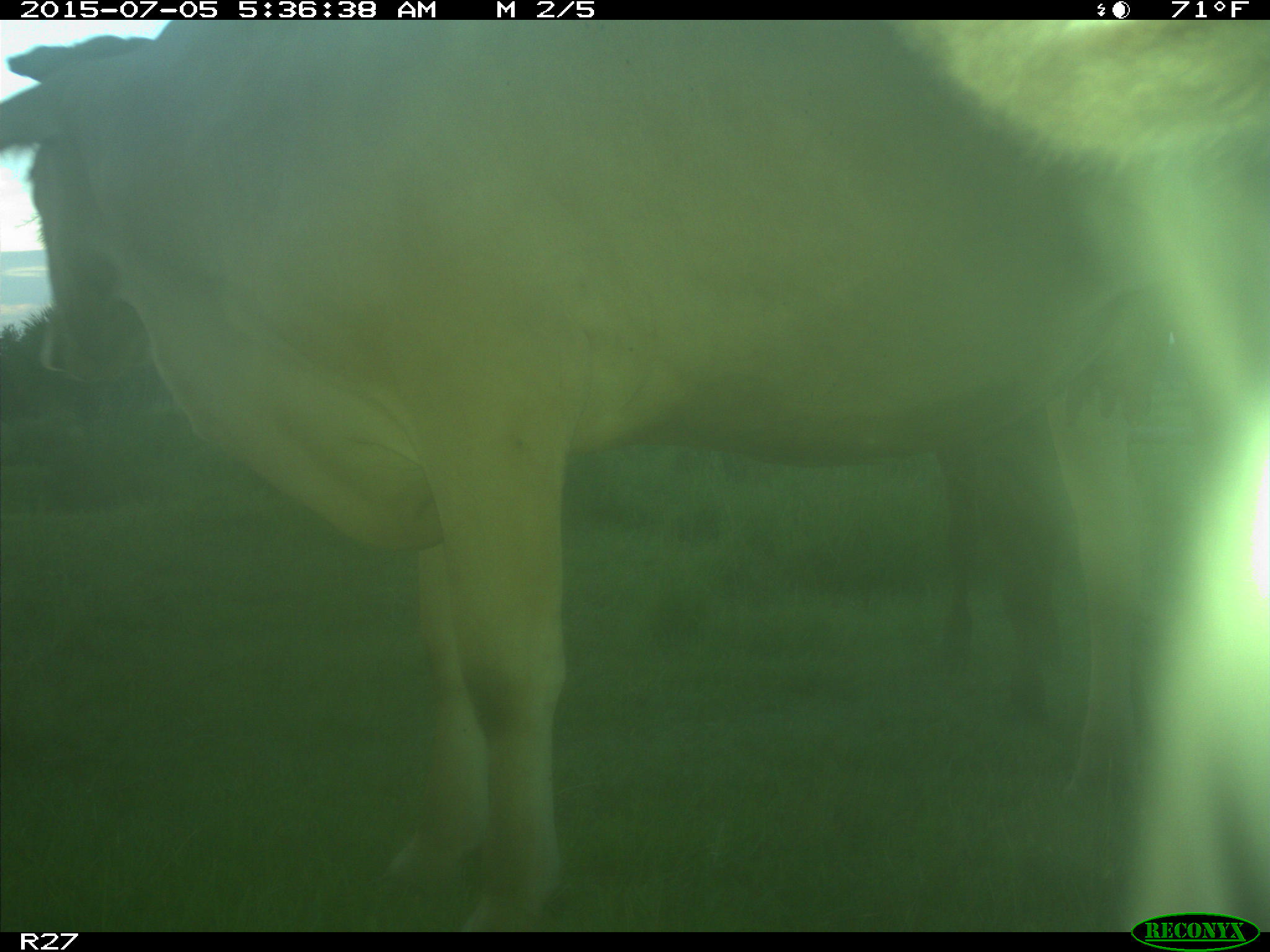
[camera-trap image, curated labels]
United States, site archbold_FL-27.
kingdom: Animalia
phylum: Chordata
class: Mammalia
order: Artiodactyla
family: Bovidae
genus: Bos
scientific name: Bos taurus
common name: domestic cow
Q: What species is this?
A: Bos taurus (domestic cow).